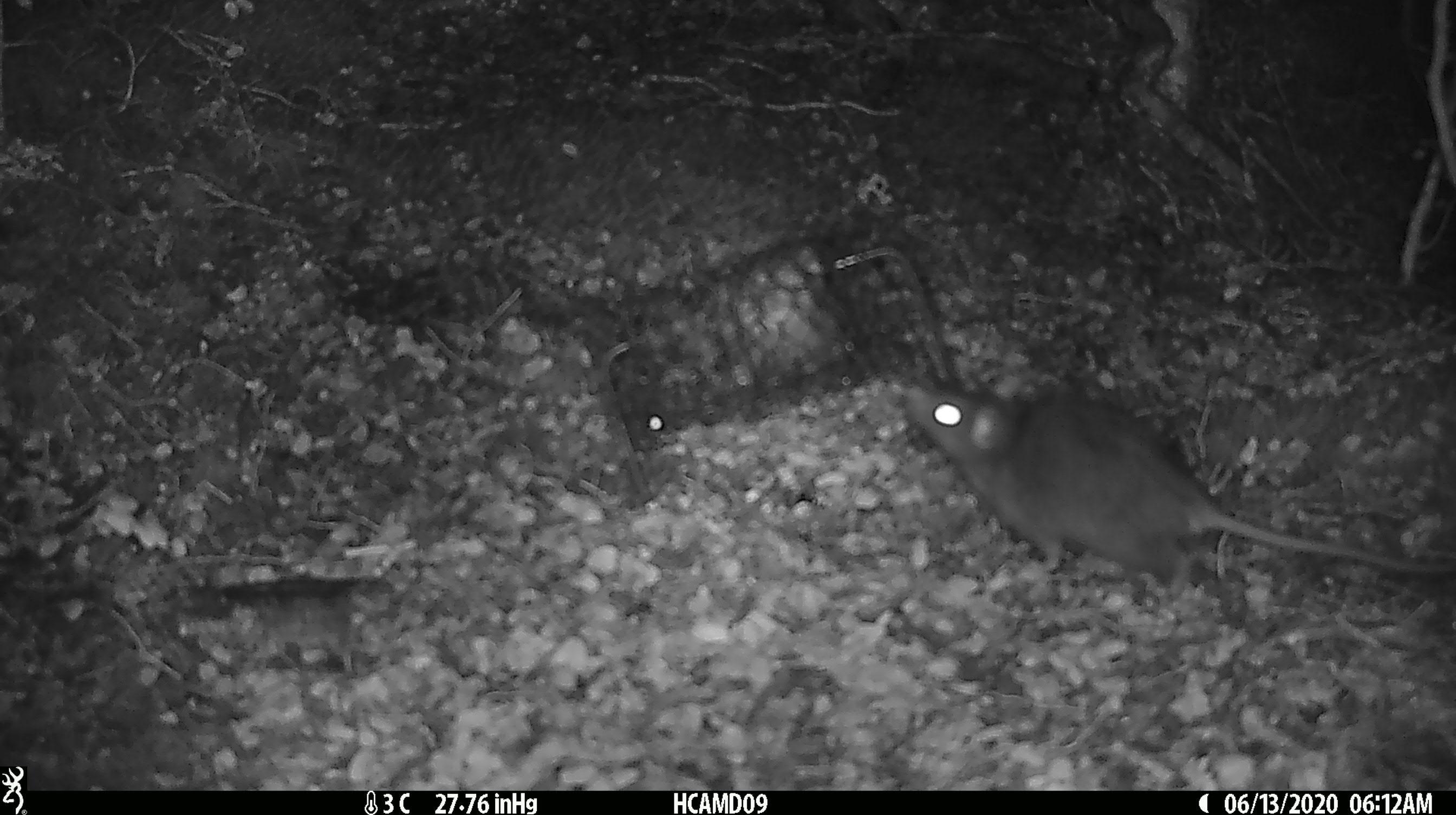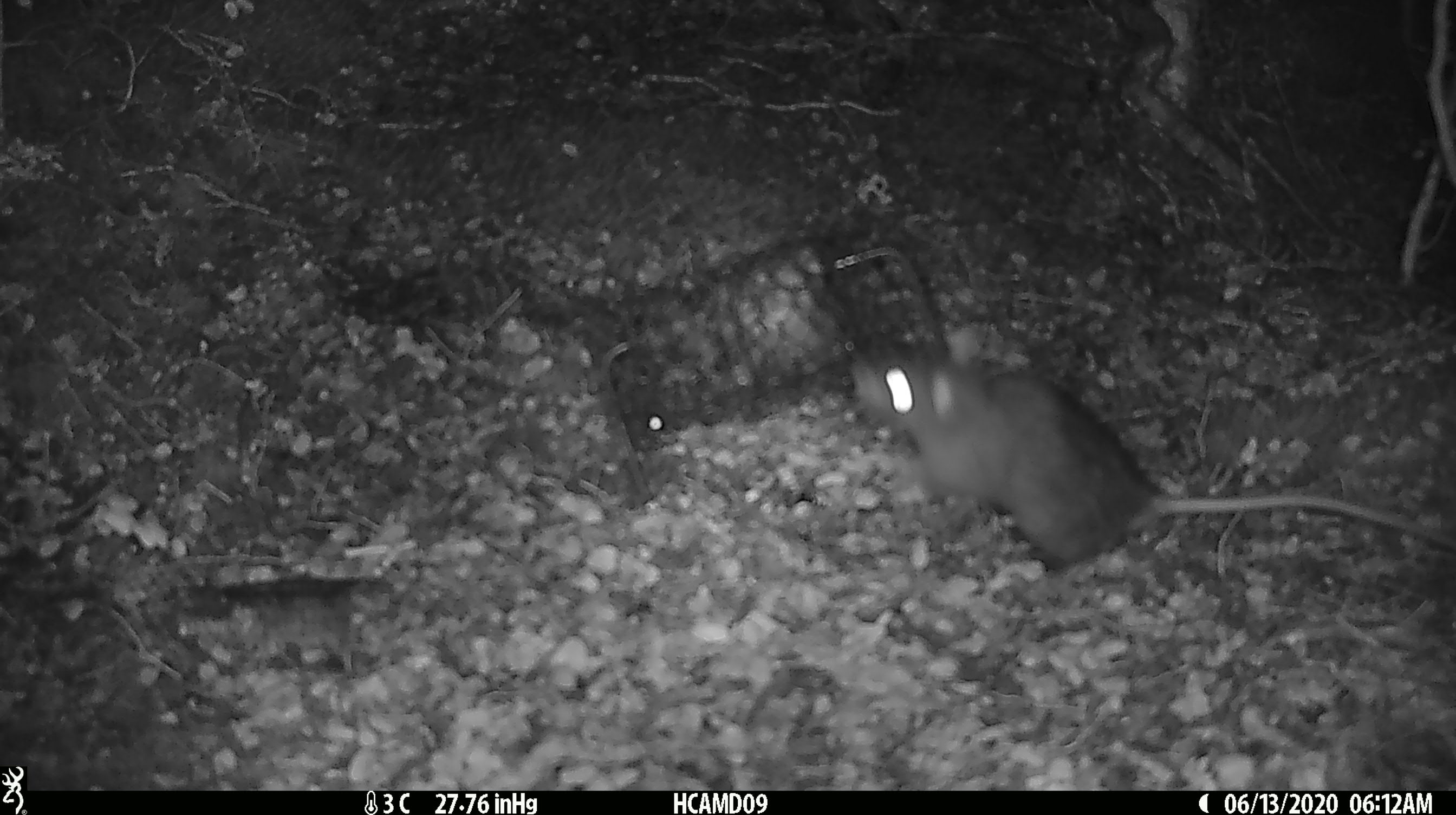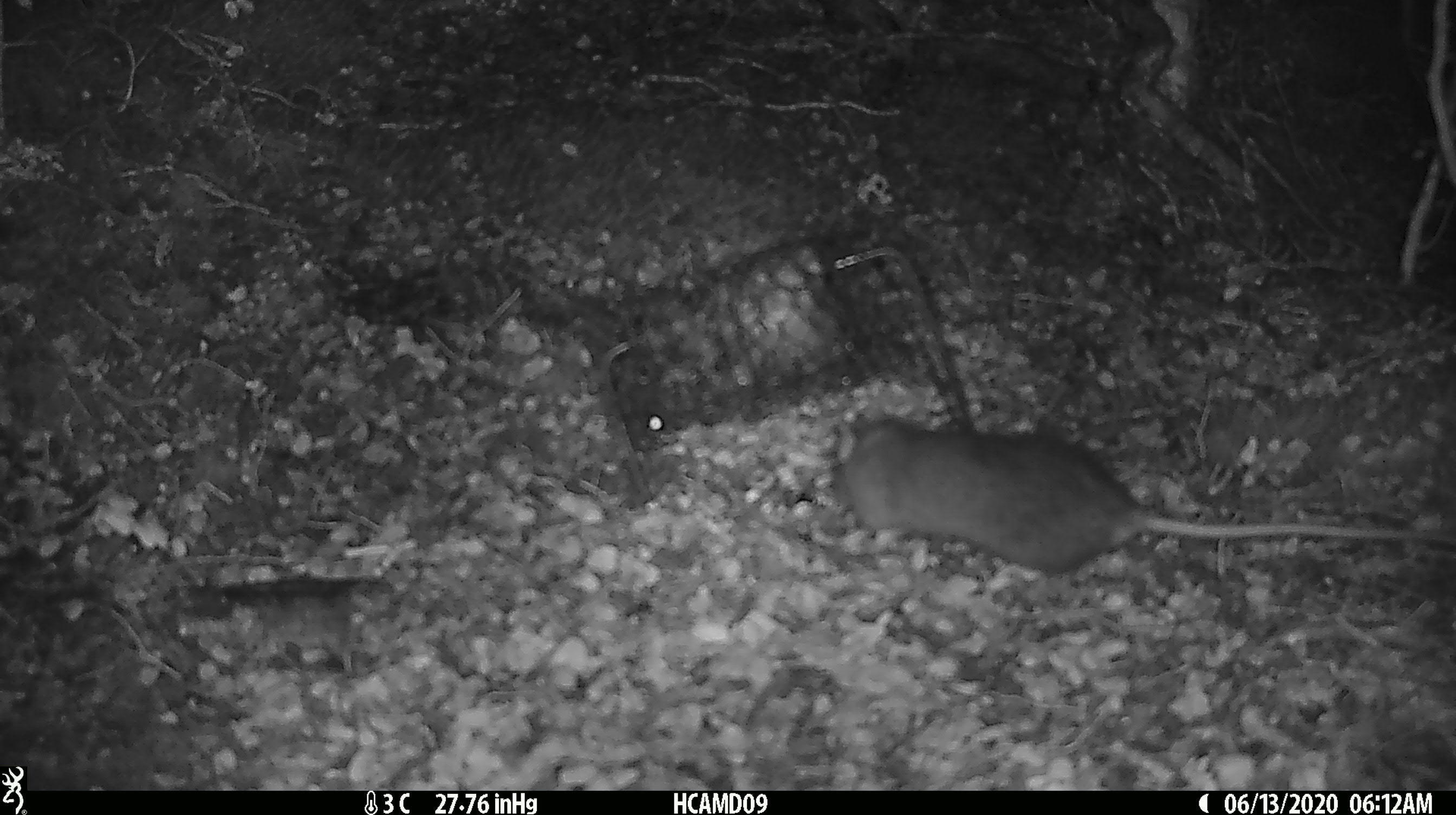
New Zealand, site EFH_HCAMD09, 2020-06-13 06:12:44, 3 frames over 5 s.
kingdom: Animalia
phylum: Chordata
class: Mammalia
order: Rodentia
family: Muridae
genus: Rattus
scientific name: Rattus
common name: rat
Rat (Rattus).